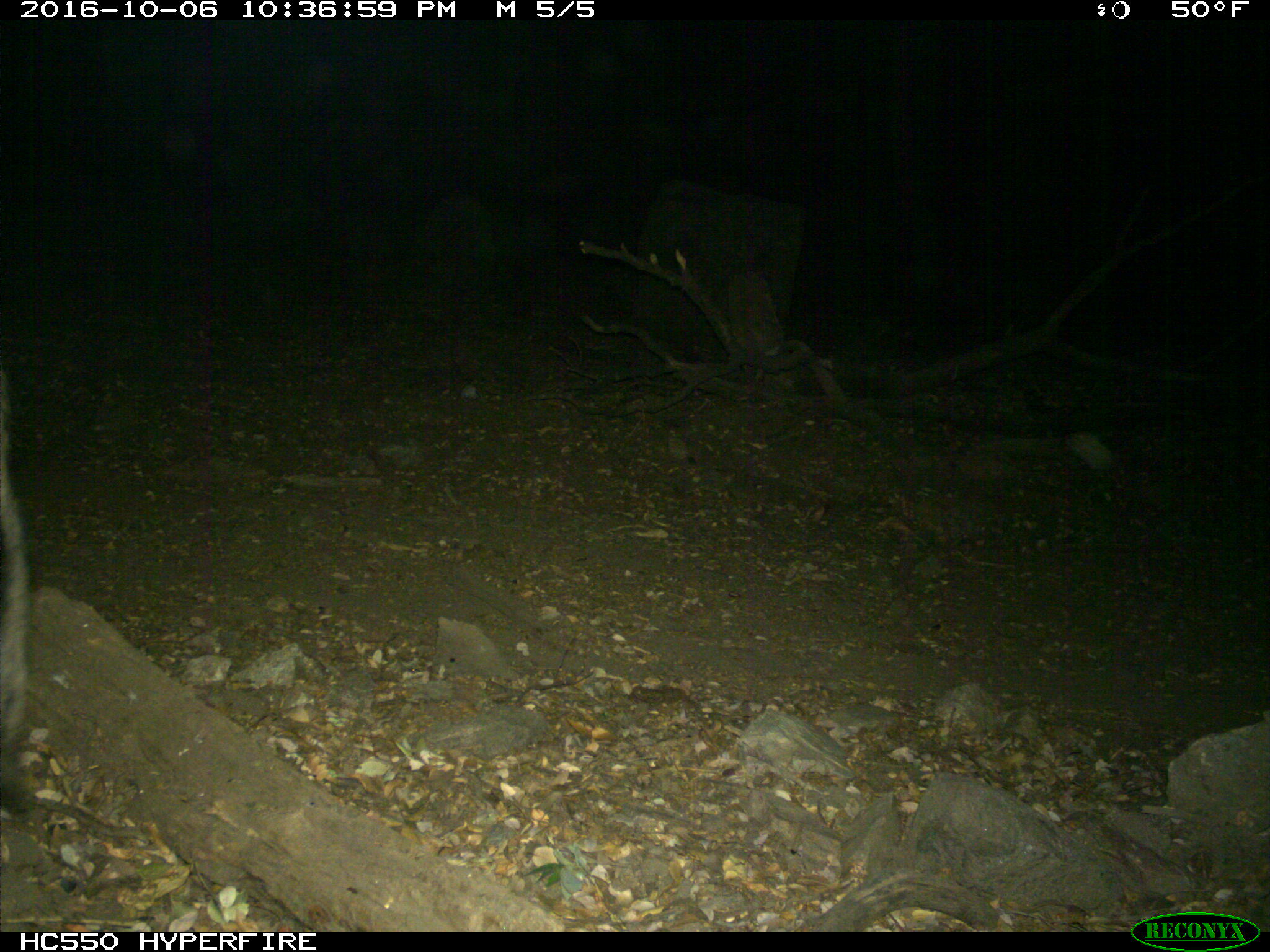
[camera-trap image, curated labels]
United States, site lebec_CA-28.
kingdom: Animalia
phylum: Chordata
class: Mammalia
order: Artiodactyla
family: Suidae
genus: Sus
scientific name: Sus scrofa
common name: wild boar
Sus scrofa (wild boar).